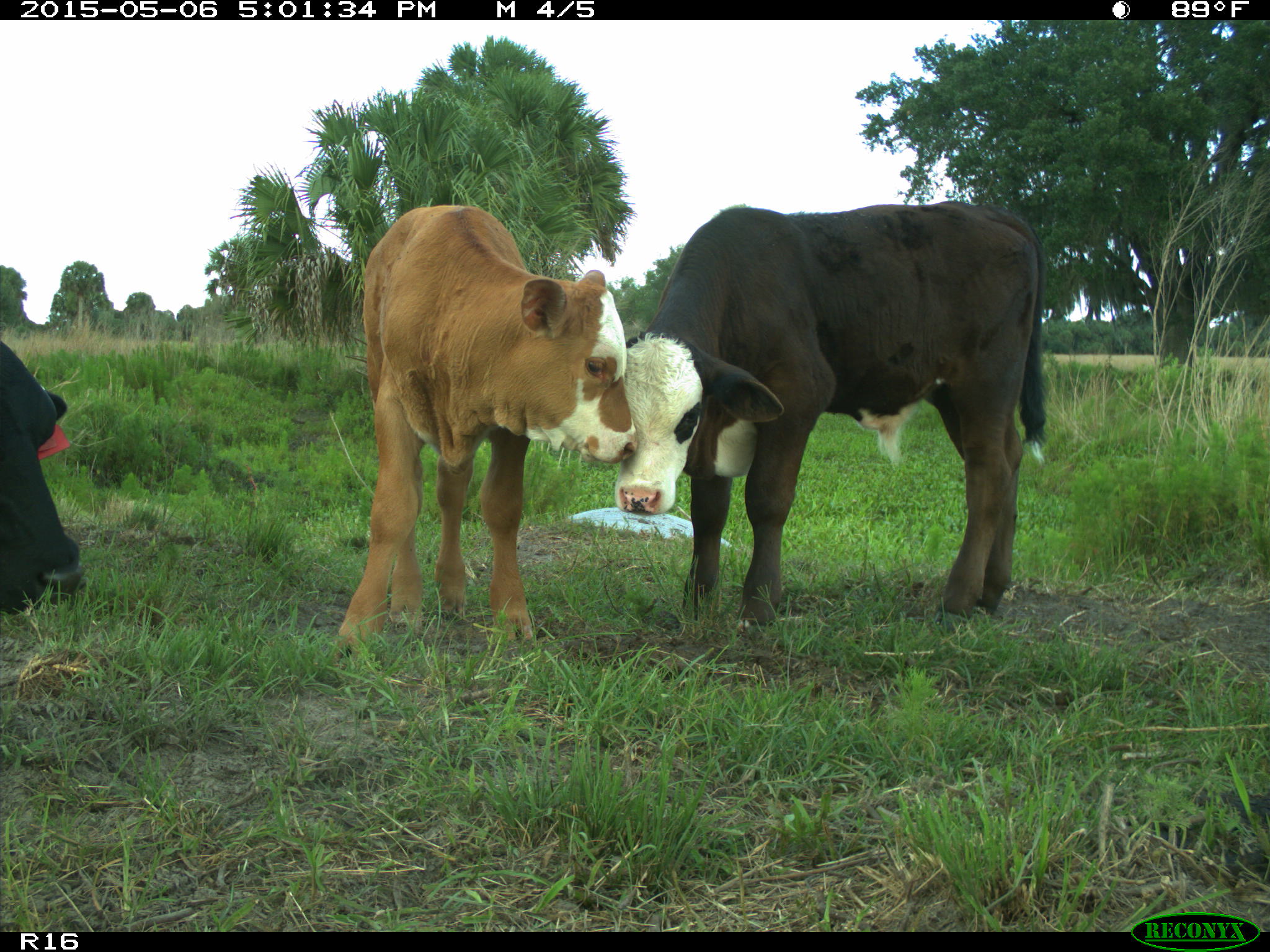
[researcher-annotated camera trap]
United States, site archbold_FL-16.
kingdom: Animalia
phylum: Chordata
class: Mammalia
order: Artiodactyla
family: Bovidae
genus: Bos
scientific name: Bos taurus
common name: domestic cow